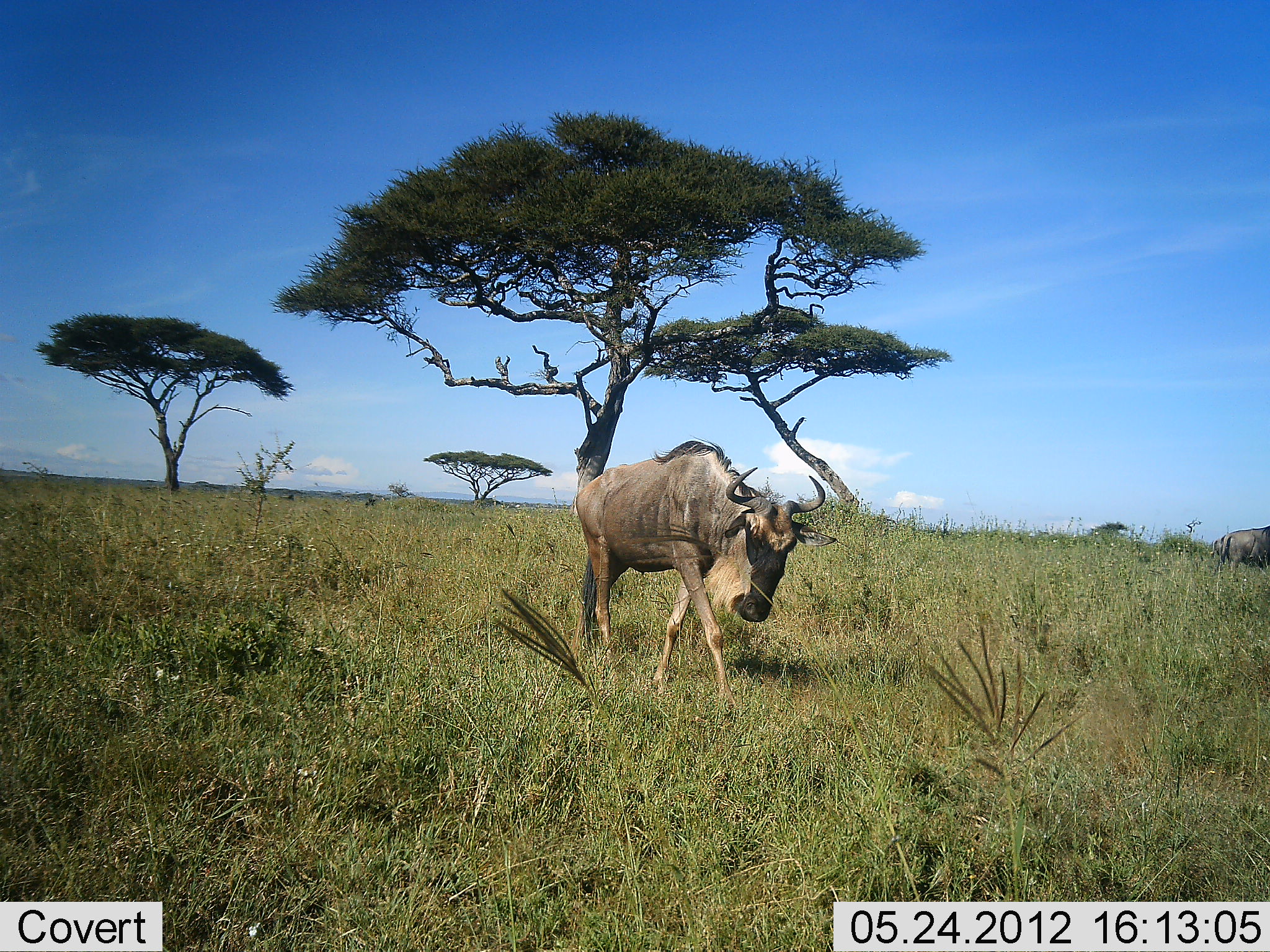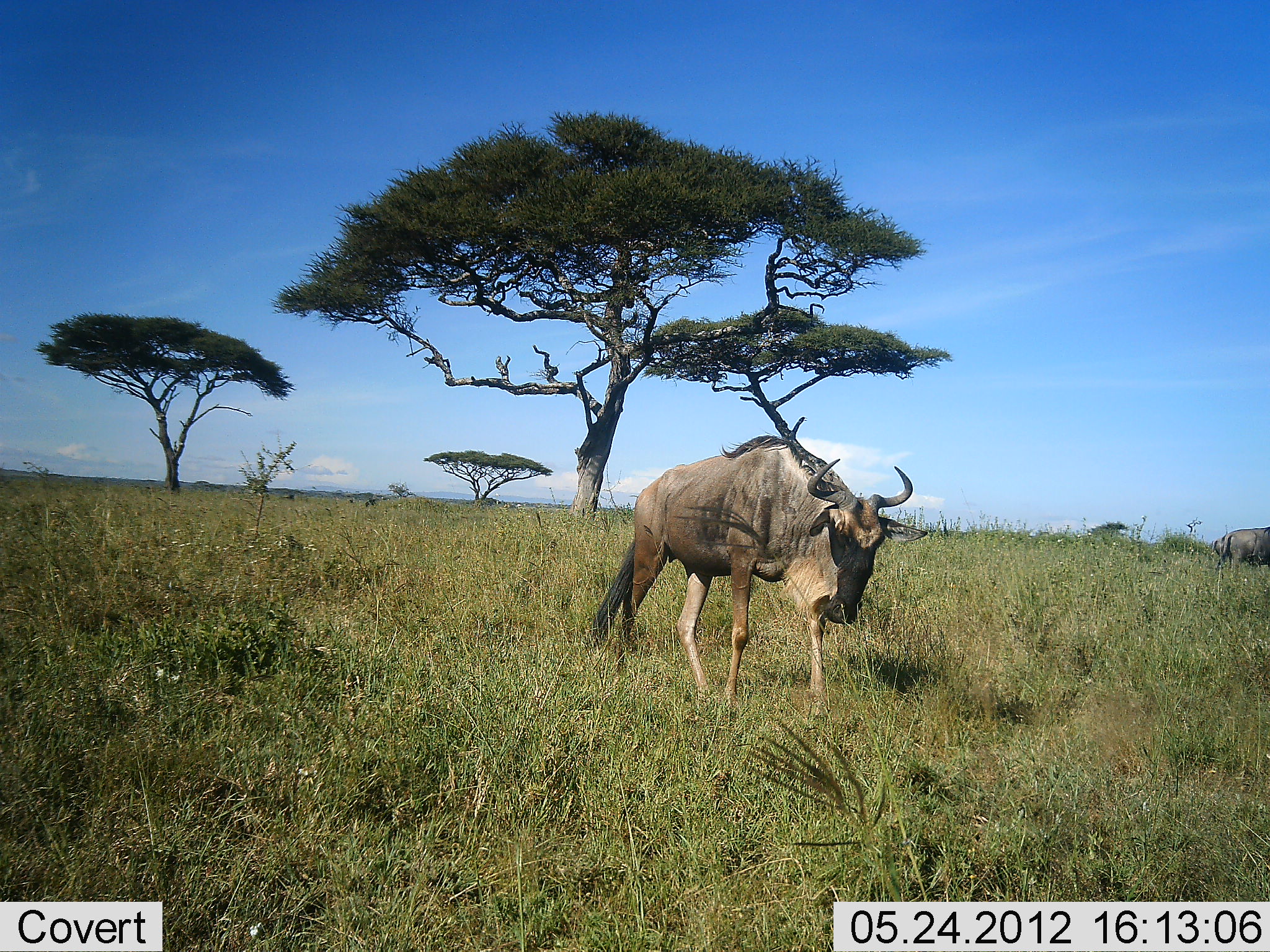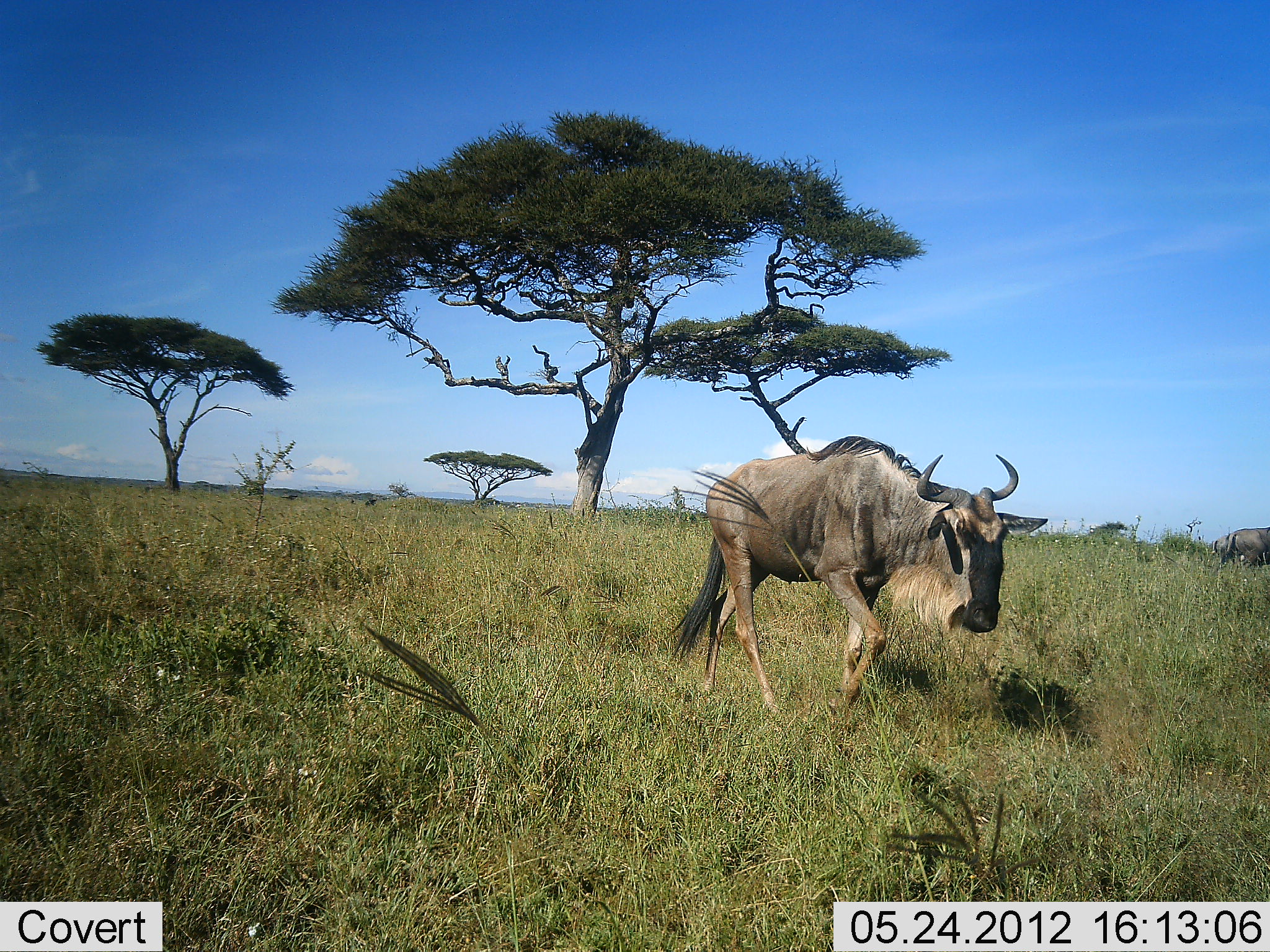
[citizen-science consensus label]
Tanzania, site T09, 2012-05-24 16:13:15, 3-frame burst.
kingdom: Animalia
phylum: Chordata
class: Mammalia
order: Artiodactyla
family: Bovidae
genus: Connochaetes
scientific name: Connochaetes taurinus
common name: blue wildebeest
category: wildebeest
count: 2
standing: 20%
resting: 0%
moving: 100%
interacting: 0%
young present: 0%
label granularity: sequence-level